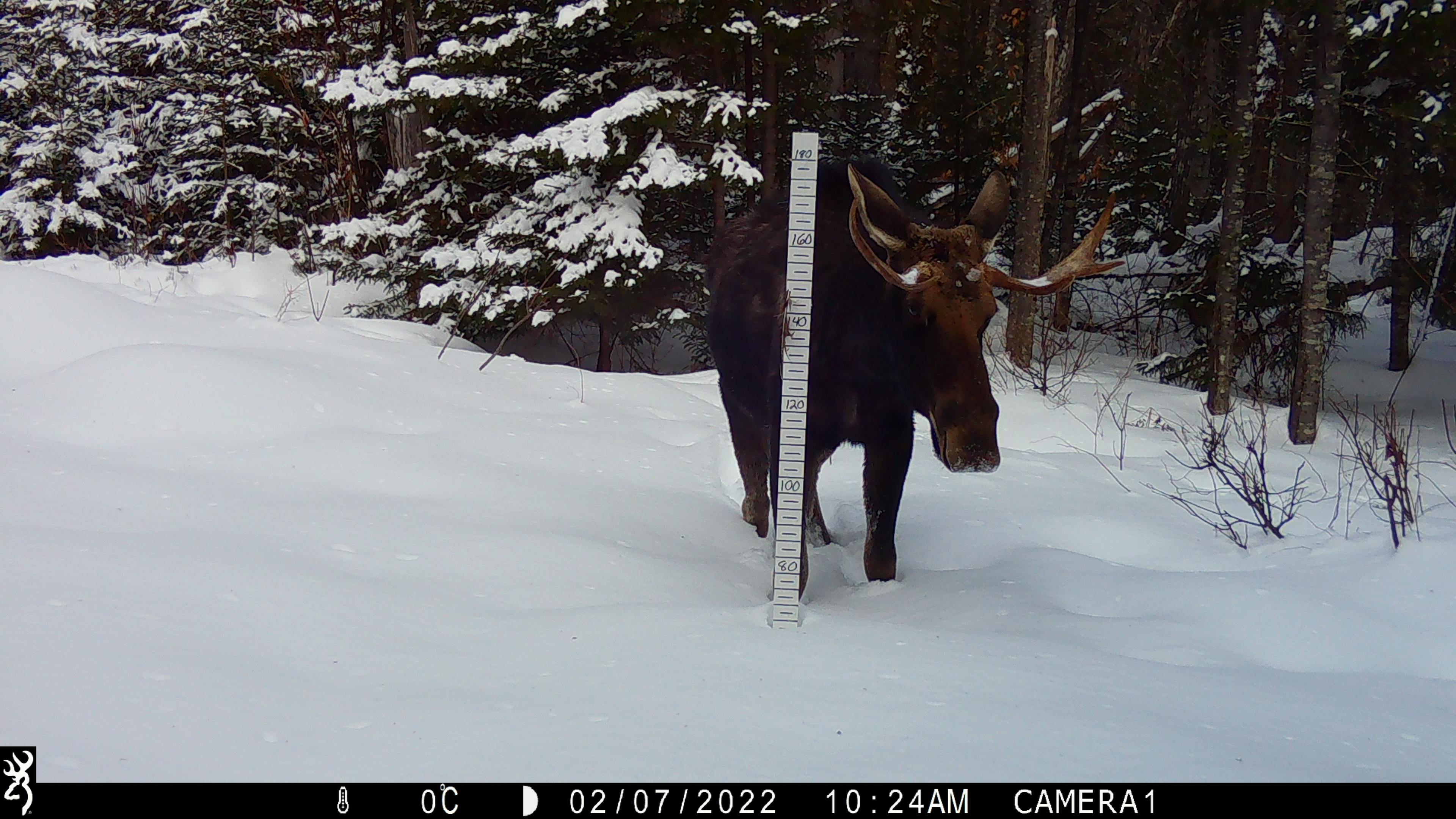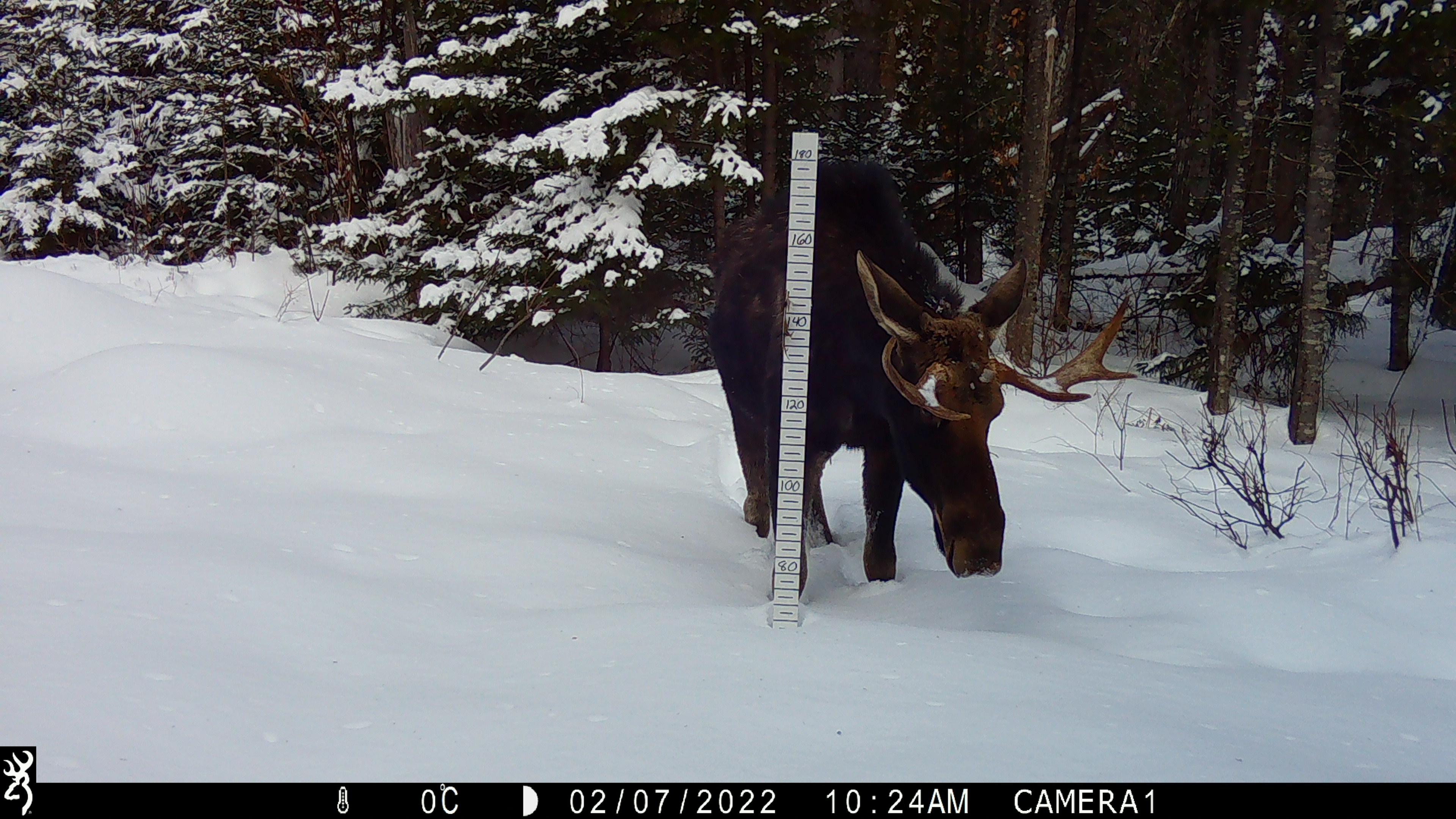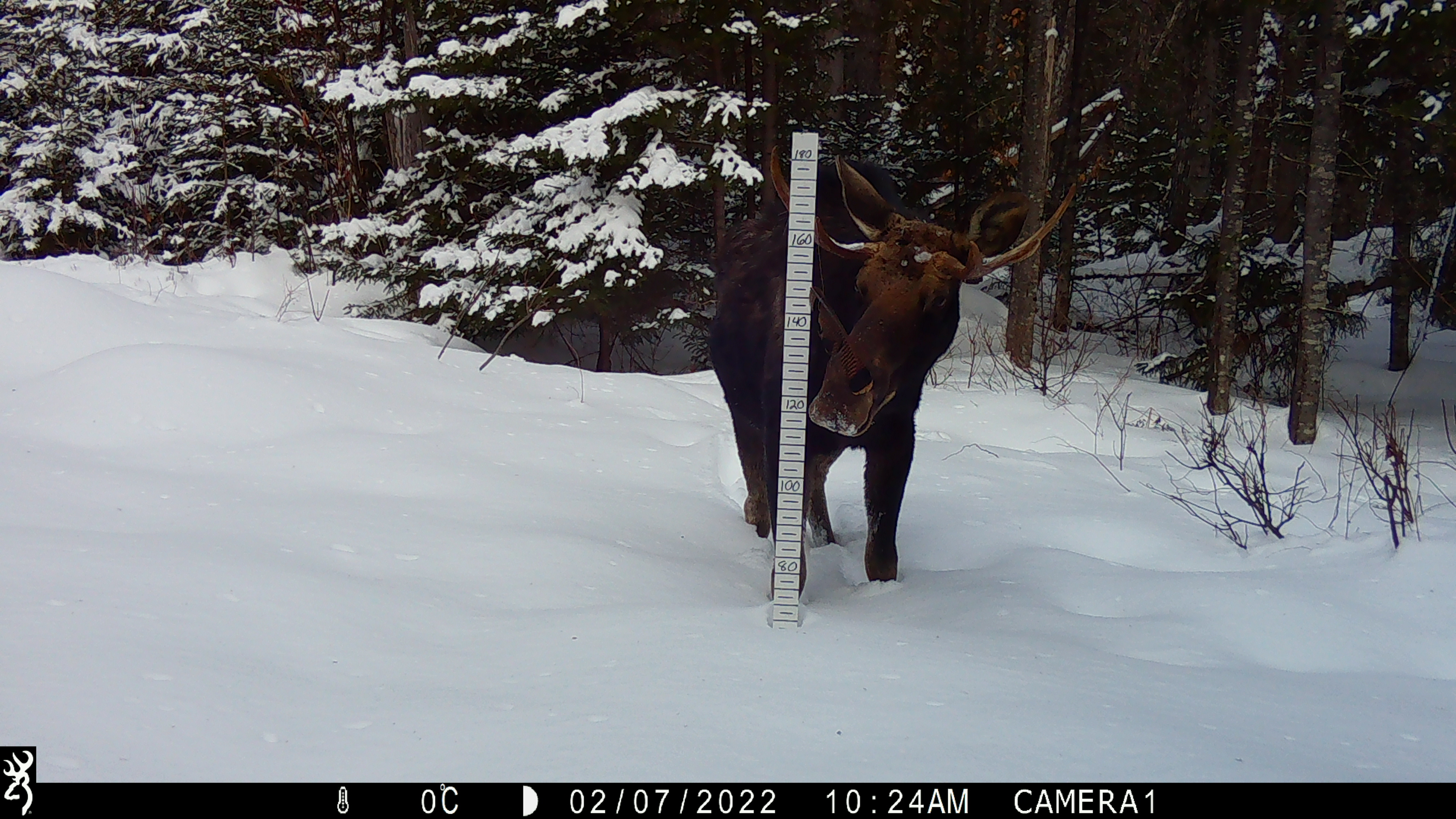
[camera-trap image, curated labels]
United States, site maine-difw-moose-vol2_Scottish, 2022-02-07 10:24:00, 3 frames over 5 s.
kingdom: Animalia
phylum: Chordata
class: Mammalia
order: Artiodactyla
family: Cervidae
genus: Alces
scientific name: Alces alces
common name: moose